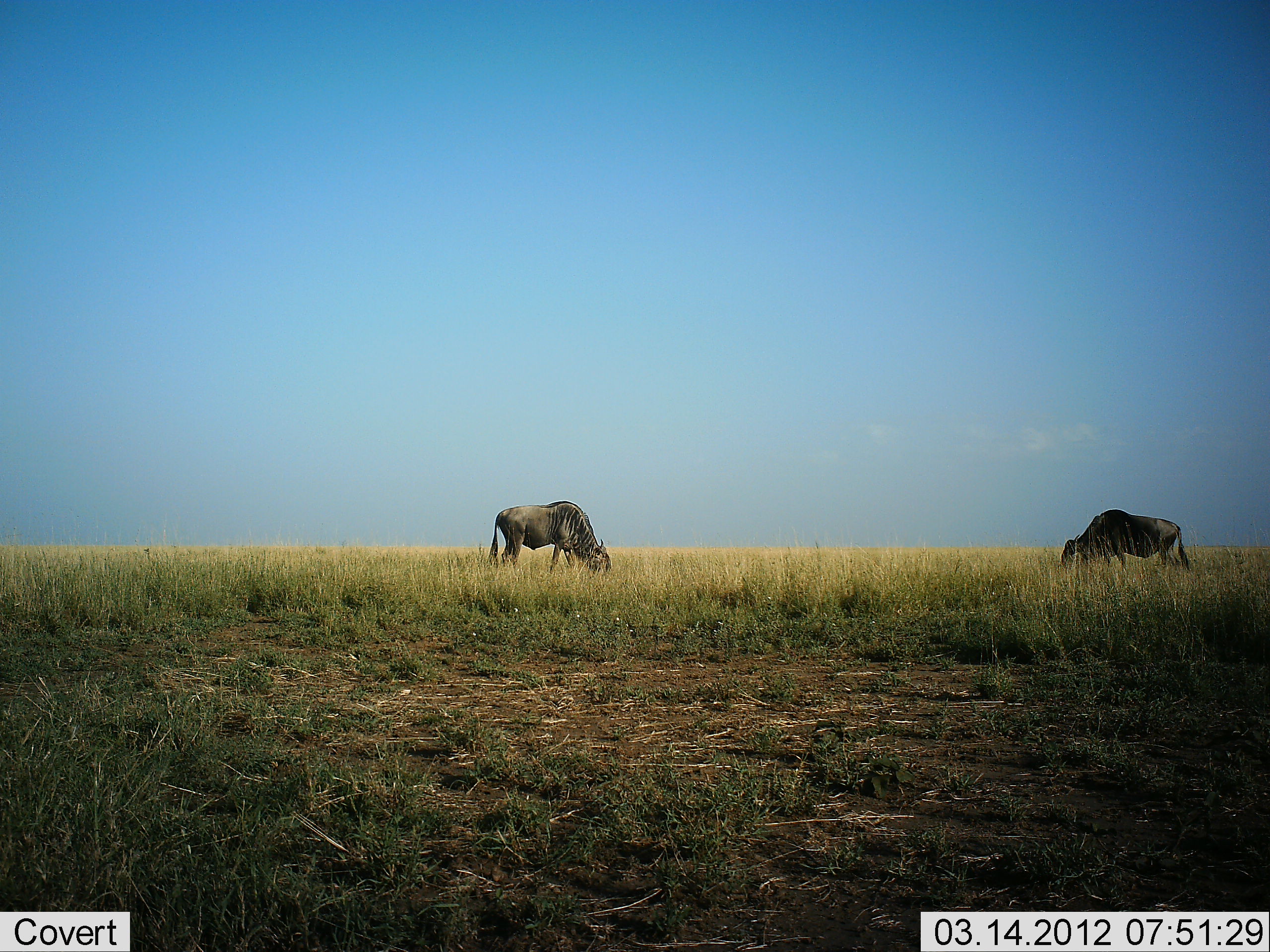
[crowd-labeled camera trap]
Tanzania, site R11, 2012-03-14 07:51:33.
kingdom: Animalia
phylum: Chordata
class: Mammalia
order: Artiodactyla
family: Bovidae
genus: Connochaetes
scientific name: Connochaetes taurinus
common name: blue wildebeest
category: wildebeest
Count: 2.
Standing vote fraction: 23%.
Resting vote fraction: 0%.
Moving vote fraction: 0%.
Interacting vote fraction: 0%.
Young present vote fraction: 0%.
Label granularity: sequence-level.